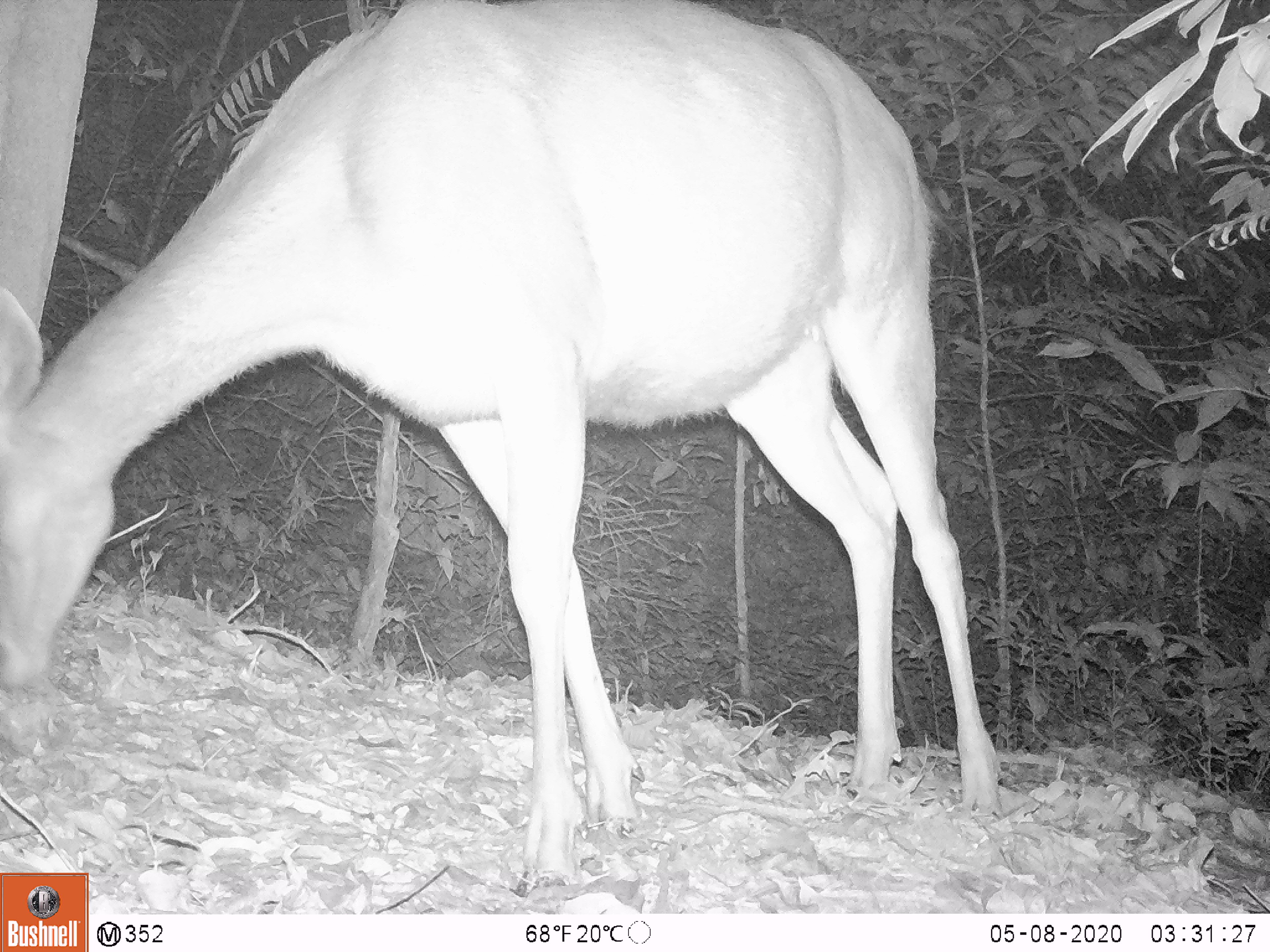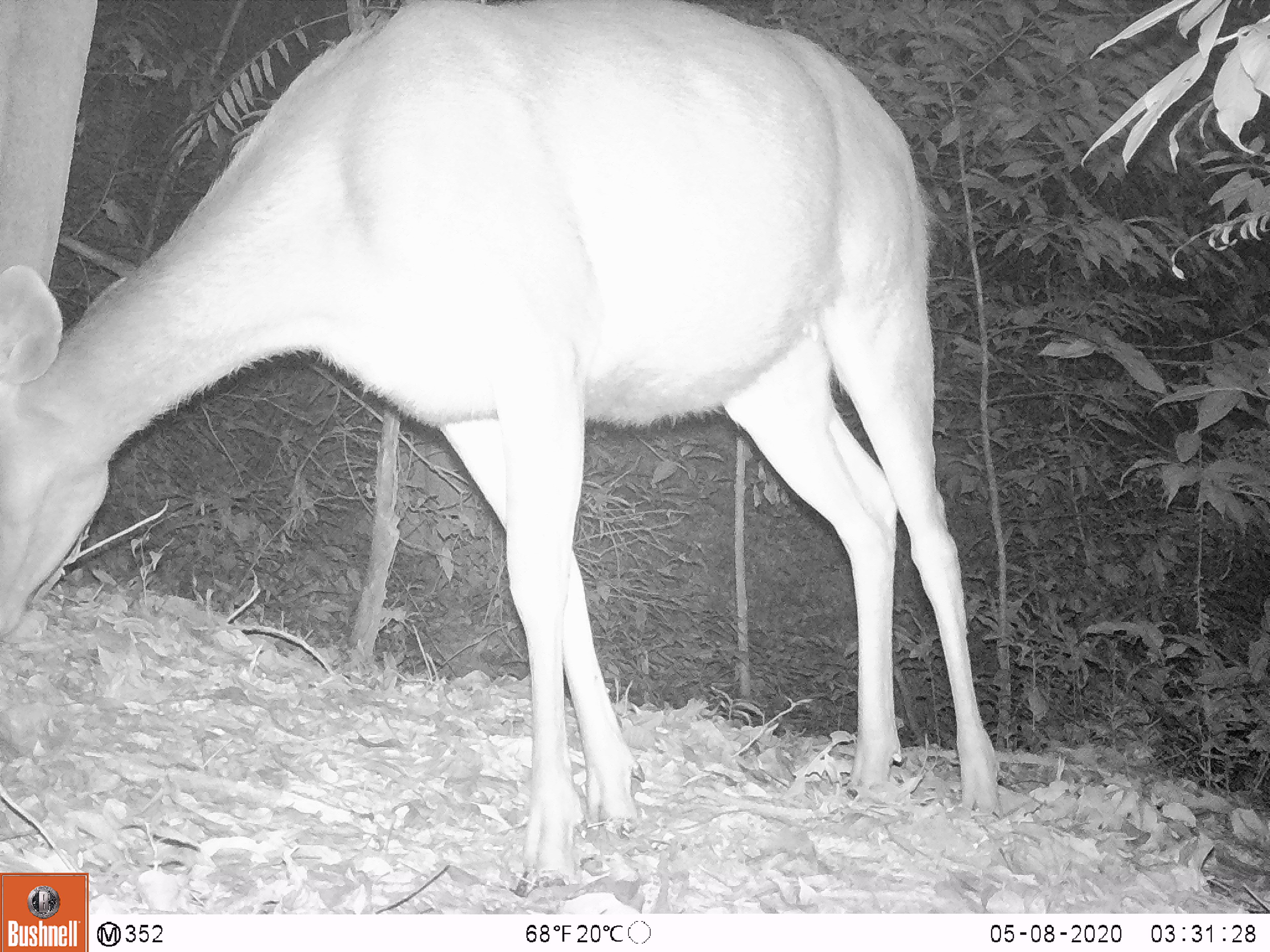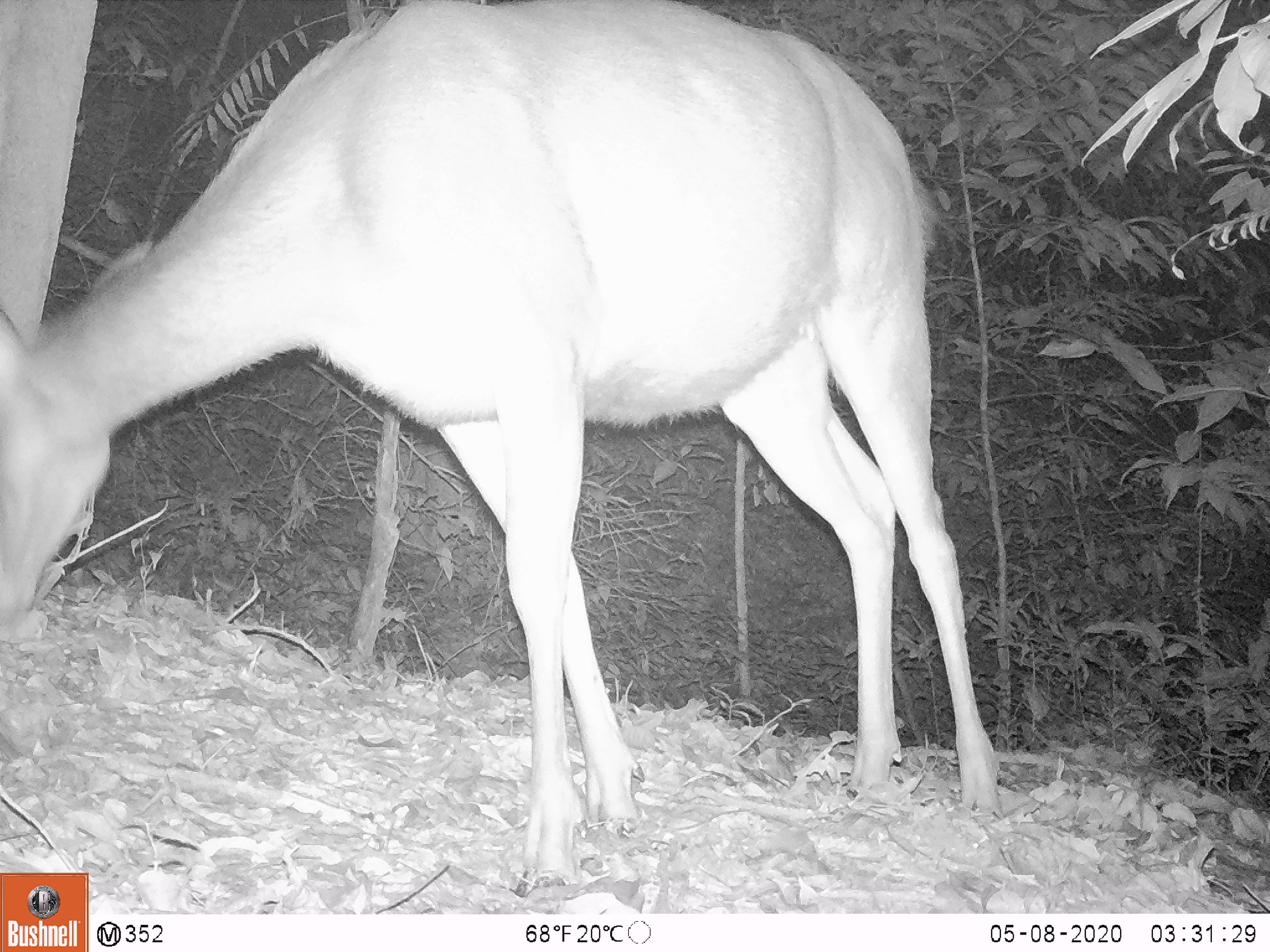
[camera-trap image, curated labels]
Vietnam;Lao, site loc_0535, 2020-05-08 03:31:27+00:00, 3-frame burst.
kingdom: Animalia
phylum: Chordata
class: Mammalia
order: Artiodactyla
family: Cervidae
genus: Rusa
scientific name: Rusa unicolor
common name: sambar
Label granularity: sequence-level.